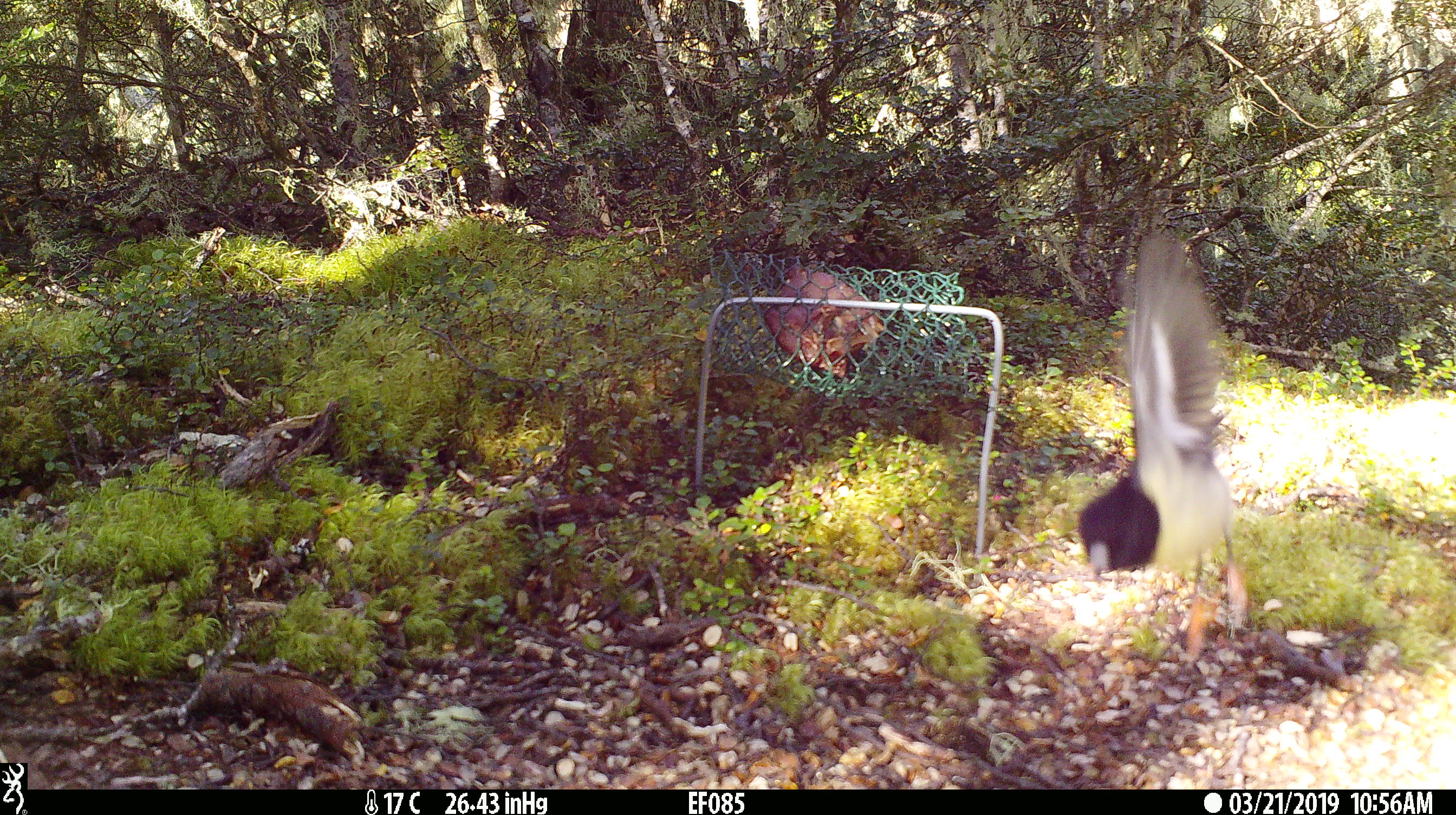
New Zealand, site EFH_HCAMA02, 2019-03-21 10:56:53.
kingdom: Animalia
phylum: Chordata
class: Aves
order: Passeriformes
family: Petroicidae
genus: Petroica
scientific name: Petroica macrocephala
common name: tomtit